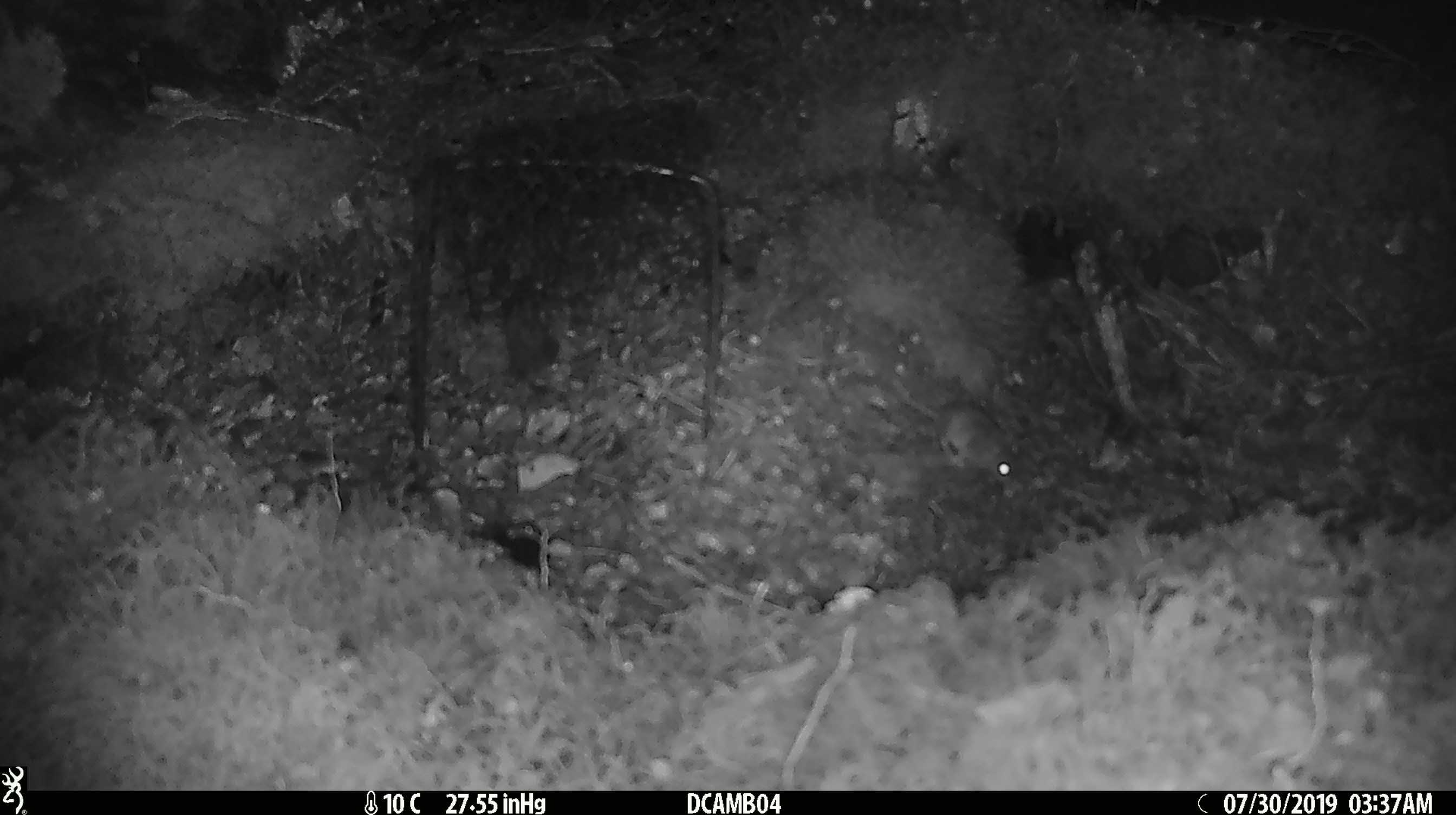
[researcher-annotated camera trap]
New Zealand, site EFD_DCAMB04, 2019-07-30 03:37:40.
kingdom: Animalia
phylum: Chordata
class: Mammalia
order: Rodentia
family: Muridae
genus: Mus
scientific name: Mus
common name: mouse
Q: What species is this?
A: Mouse (Mus).